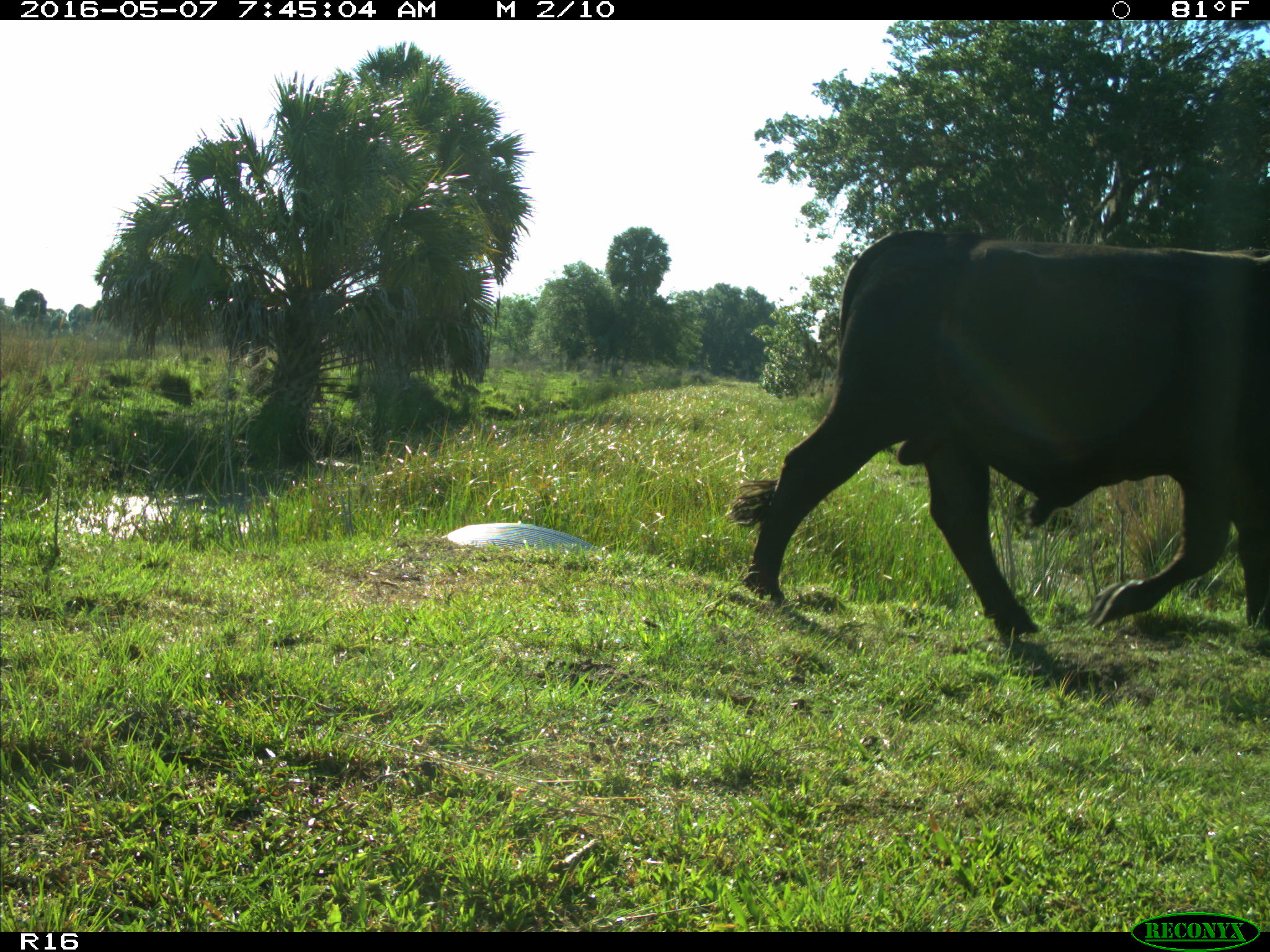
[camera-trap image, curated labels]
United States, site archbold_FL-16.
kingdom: Animalia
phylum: Chordata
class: Mammalia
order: Artiodactyla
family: Bovidae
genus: Bos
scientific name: Bos taurus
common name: domestic cow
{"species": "Bos taurus (domestic cow)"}